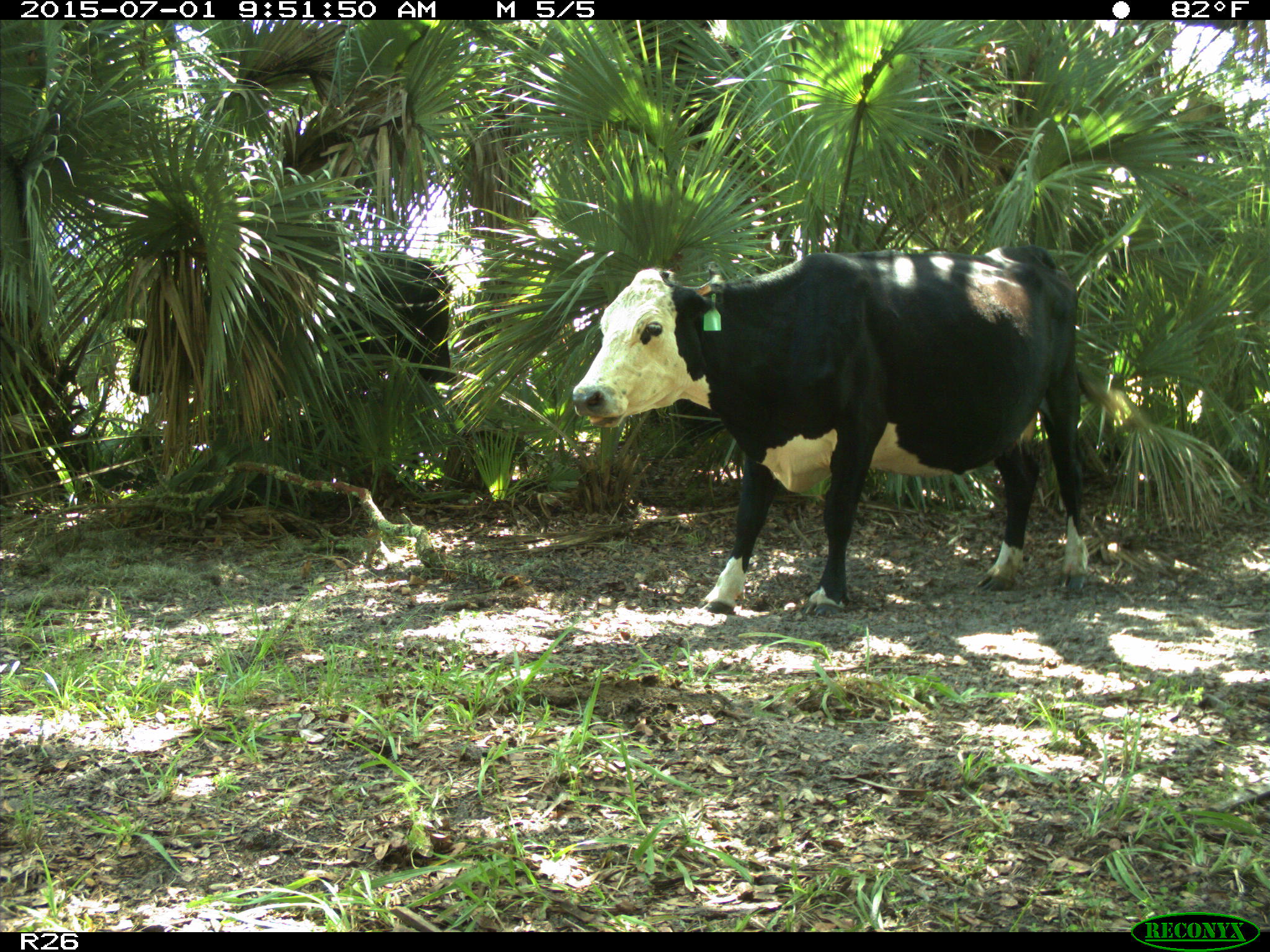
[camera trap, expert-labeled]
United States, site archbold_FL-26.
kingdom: Animalia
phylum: Chordata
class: Mammalia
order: Artiodactyla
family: Bovidae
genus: Bos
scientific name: Bos taurus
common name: domestic cow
Bos taurus (domestic cow).